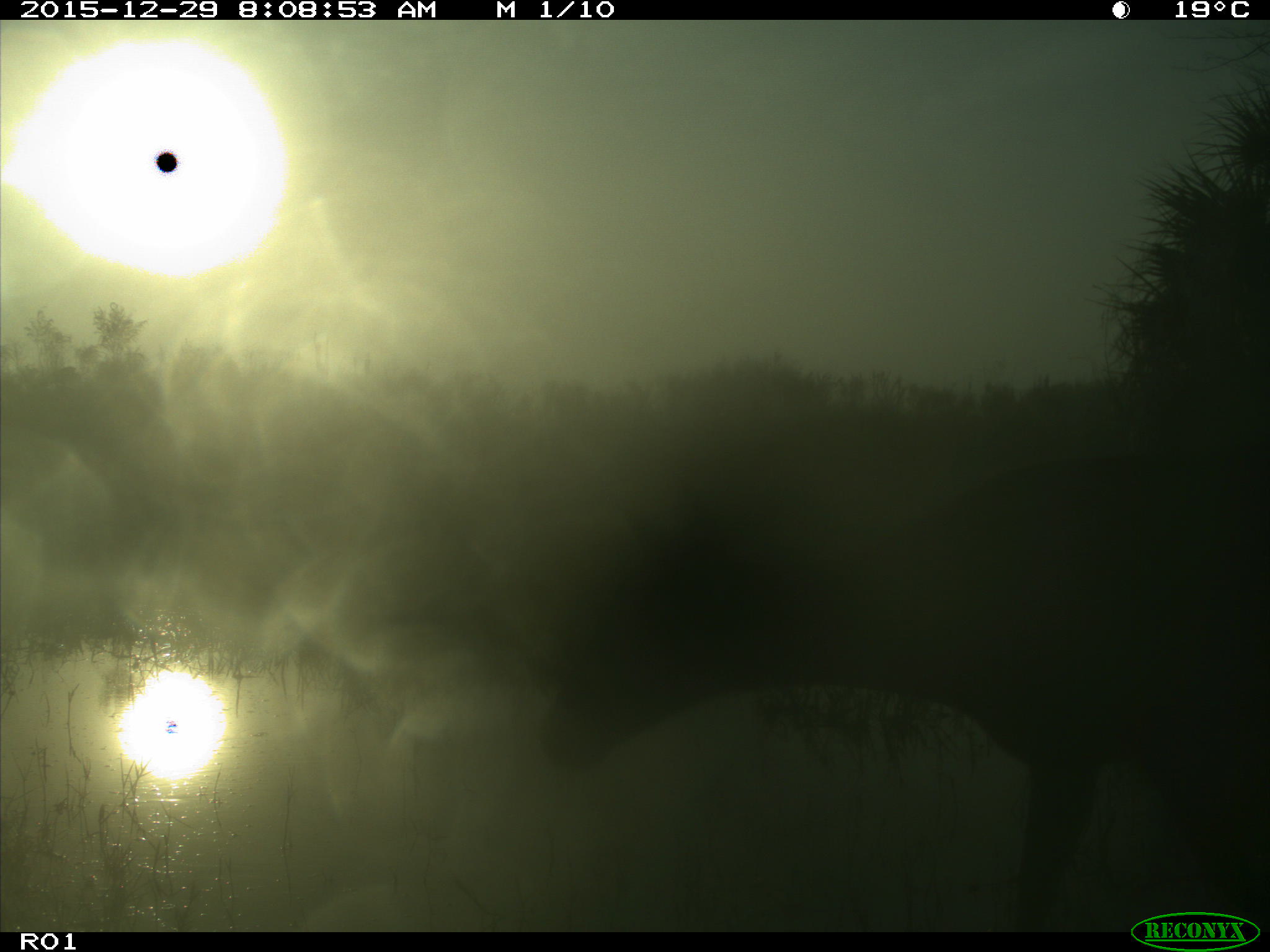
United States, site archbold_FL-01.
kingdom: Animalia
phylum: Chordata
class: Mammalia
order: Artiodactyla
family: Cervidae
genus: Odocoileus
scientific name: Odocoileus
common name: deer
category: unidentified deer